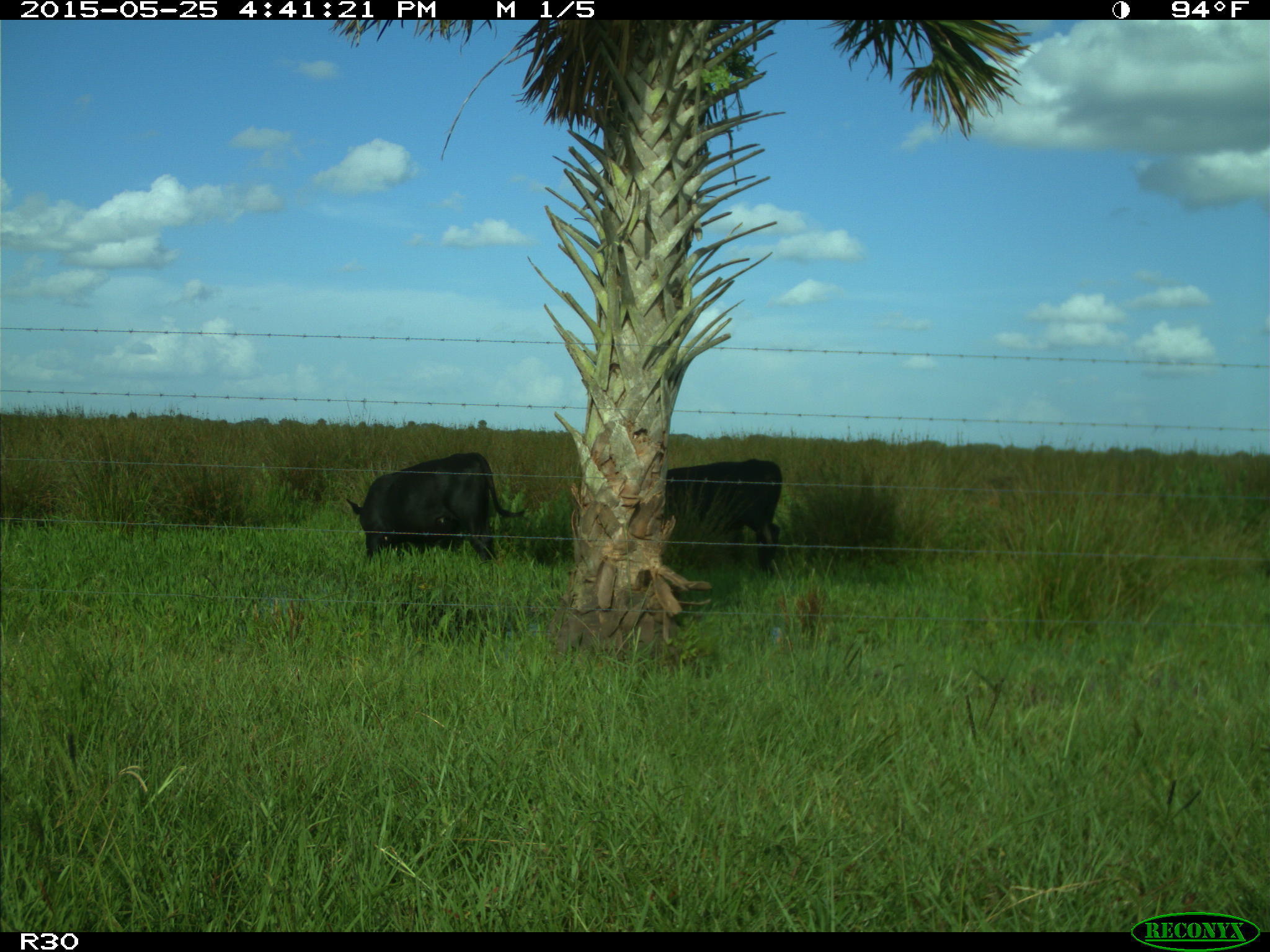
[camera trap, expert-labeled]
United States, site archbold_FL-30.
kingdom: Animalia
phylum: Chordata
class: Mammalia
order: Artiodactyla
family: Bovidae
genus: Bos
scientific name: Bos taurus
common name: domestic cow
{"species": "Bos taurus (domestic cow)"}